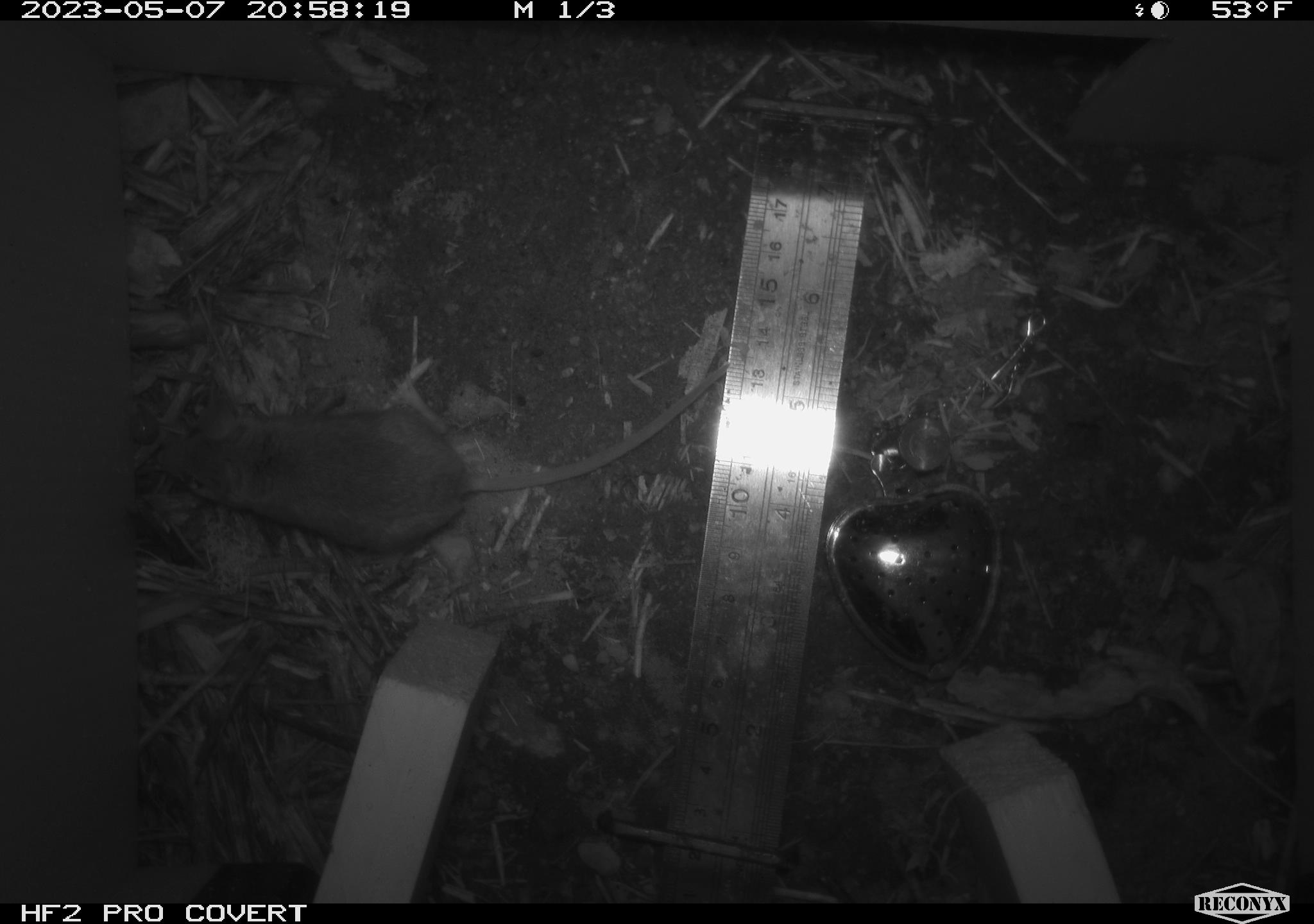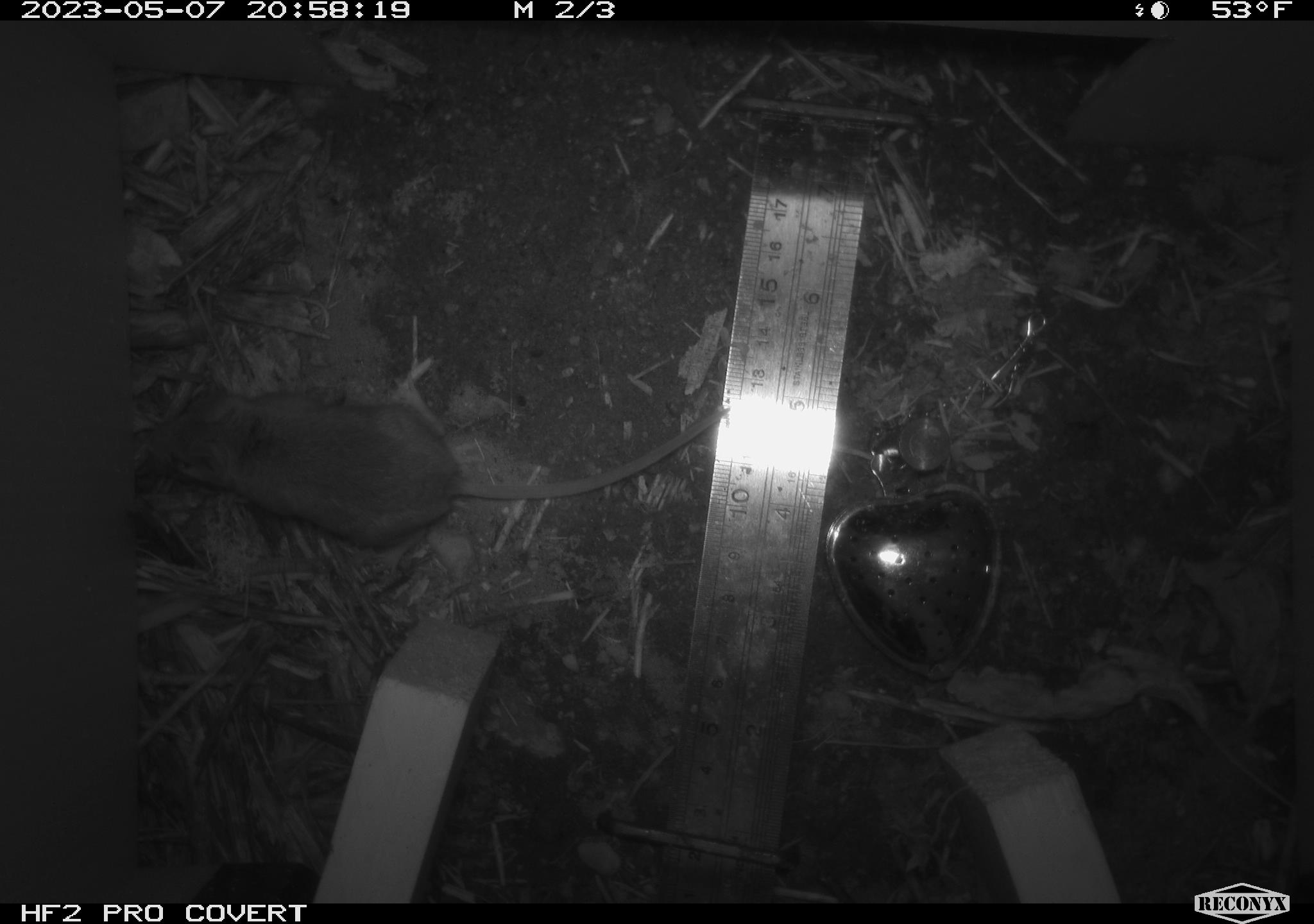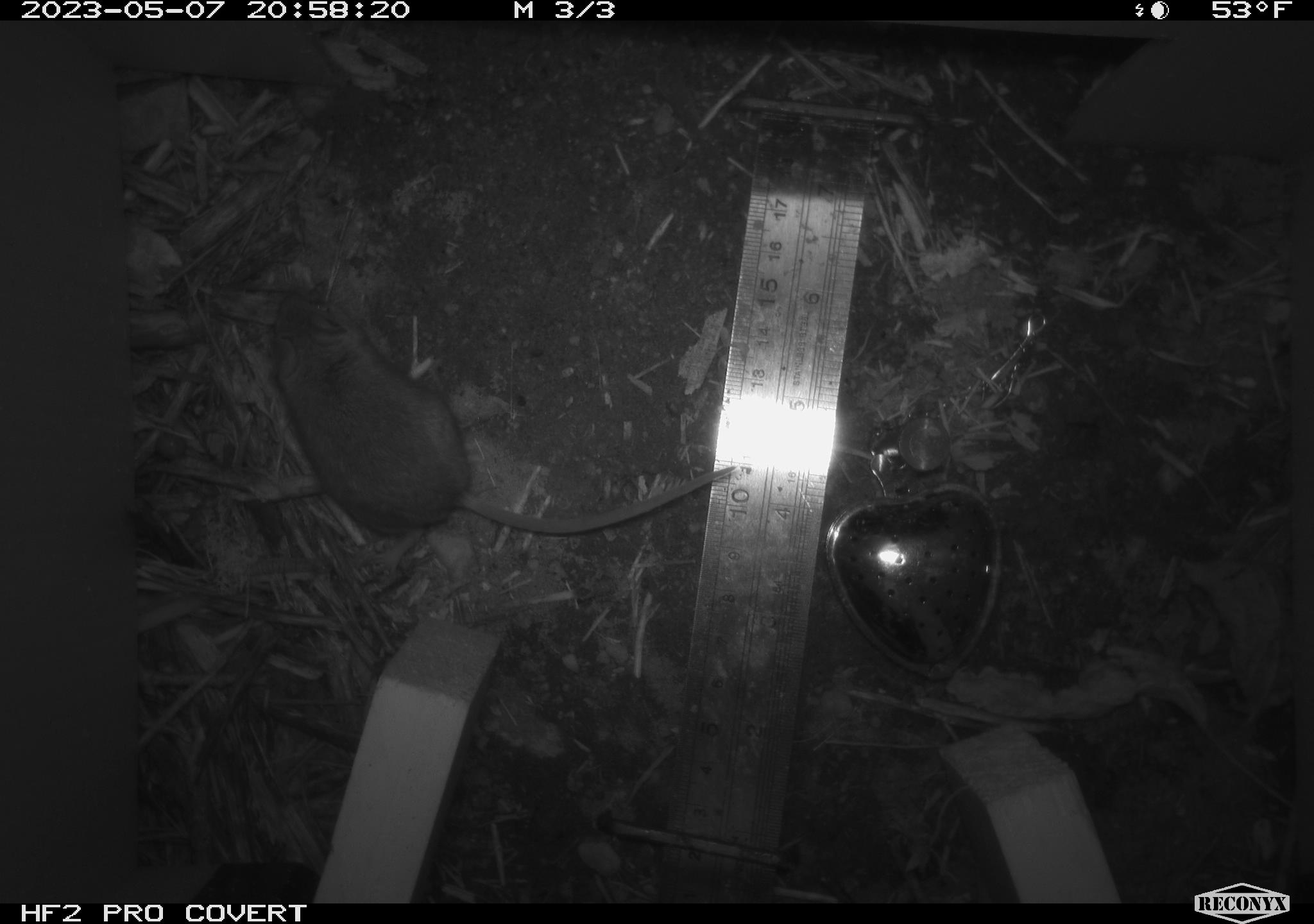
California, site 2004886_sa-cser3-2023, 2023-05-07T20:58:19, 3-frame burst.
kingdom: Animalia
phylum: Chordata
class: Mammalia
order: Rodentia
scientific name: Rodentia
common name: mouse species